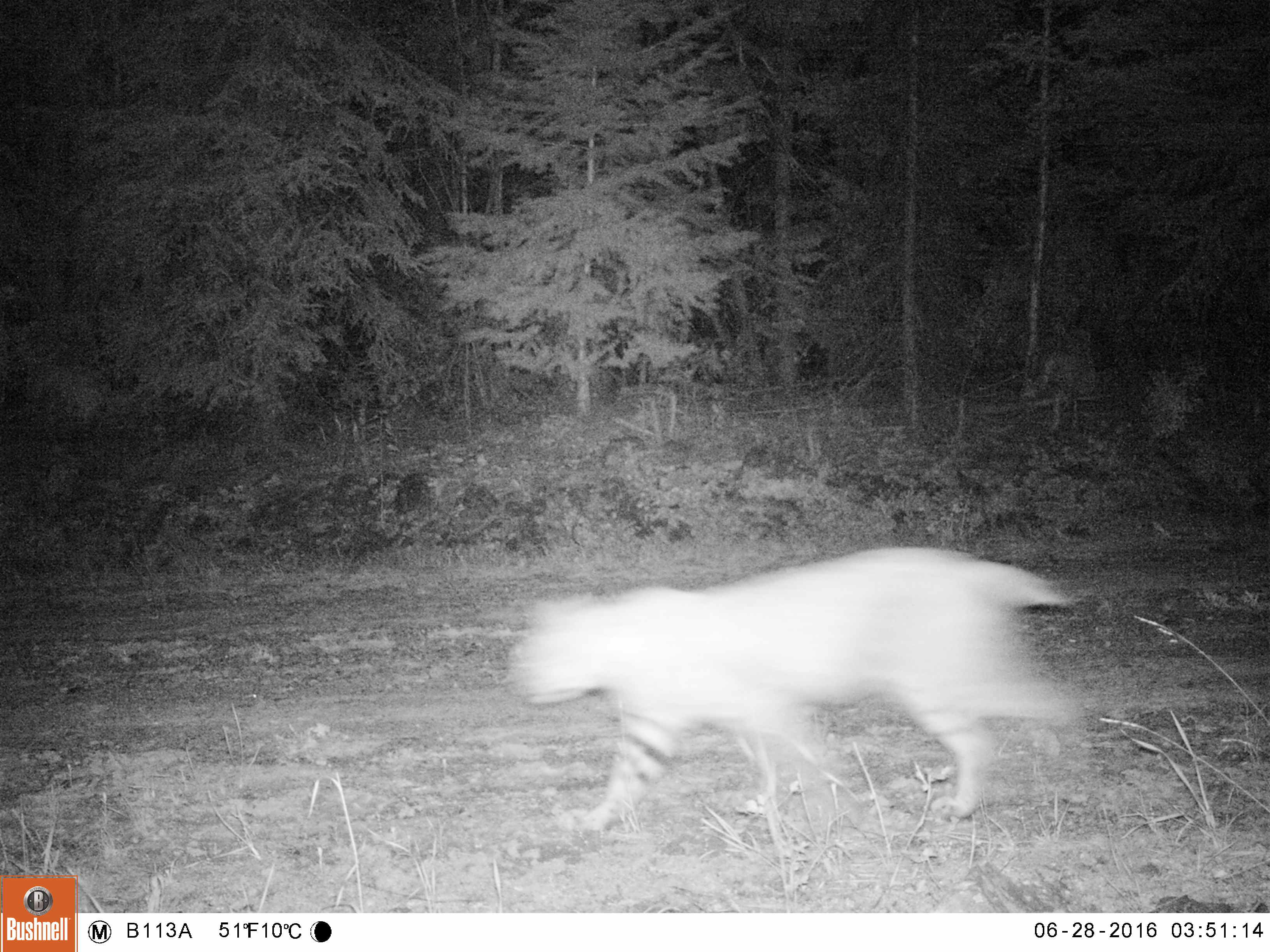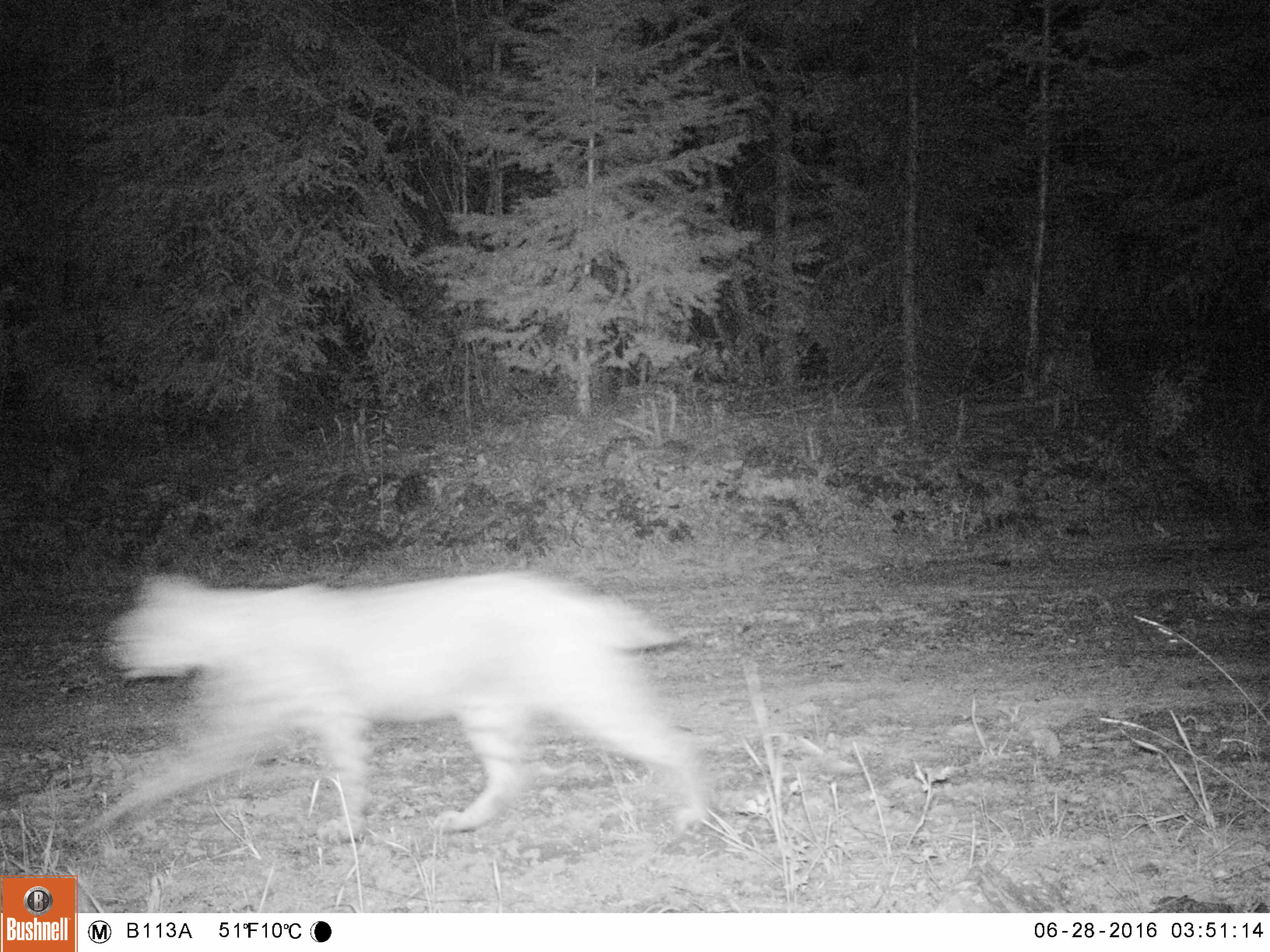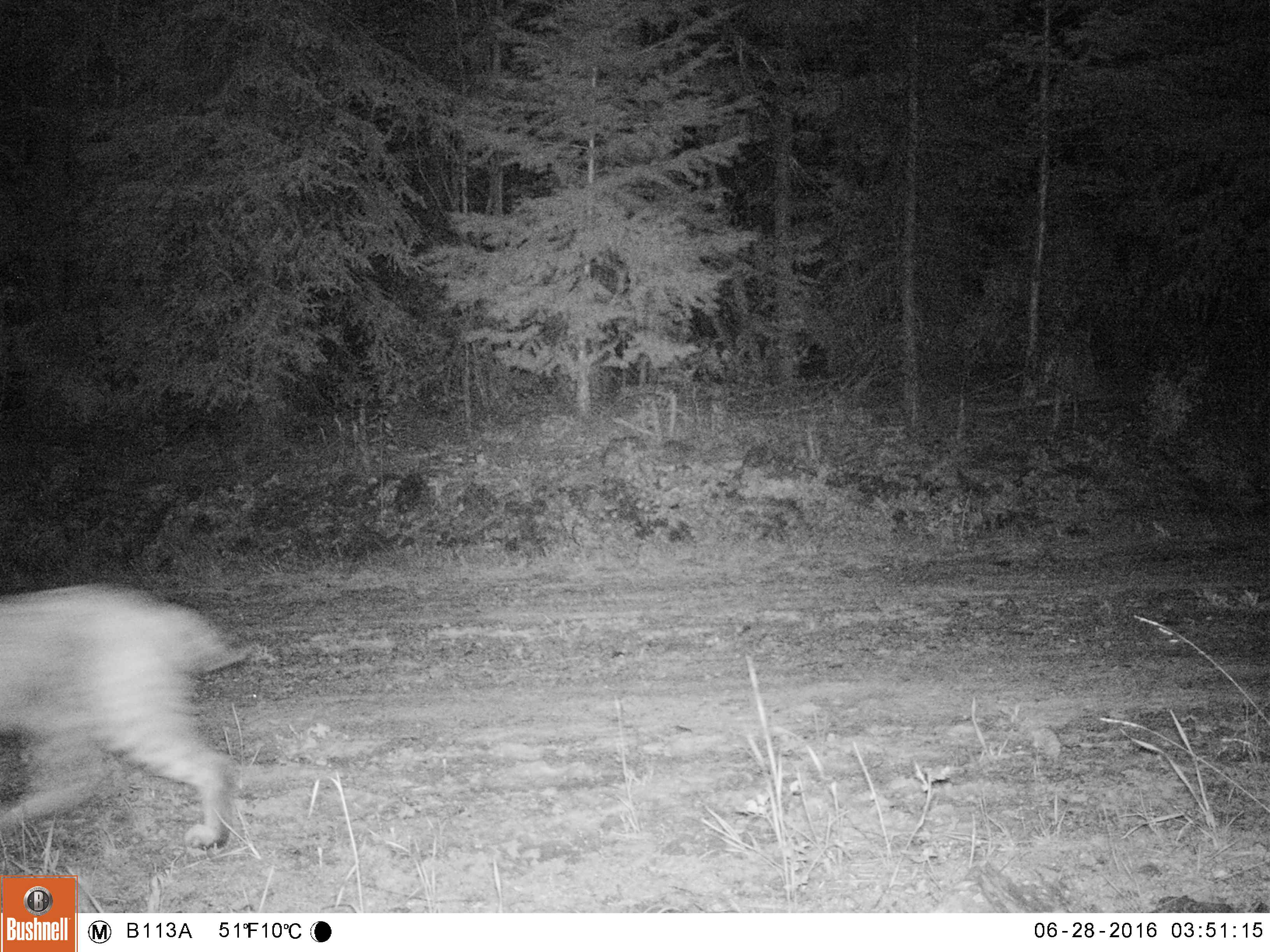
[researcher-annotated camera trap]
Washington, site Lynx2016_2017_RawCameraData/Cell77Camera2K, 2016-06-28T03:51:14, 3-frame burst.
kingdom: Animalia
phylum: Chordata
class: Mammalia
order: Carnivora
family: Felidae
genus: Lynx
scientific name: Lynx rufus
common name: bobcat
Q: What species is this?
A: Lynx rufus (bobcat).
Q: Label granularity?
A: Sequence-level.